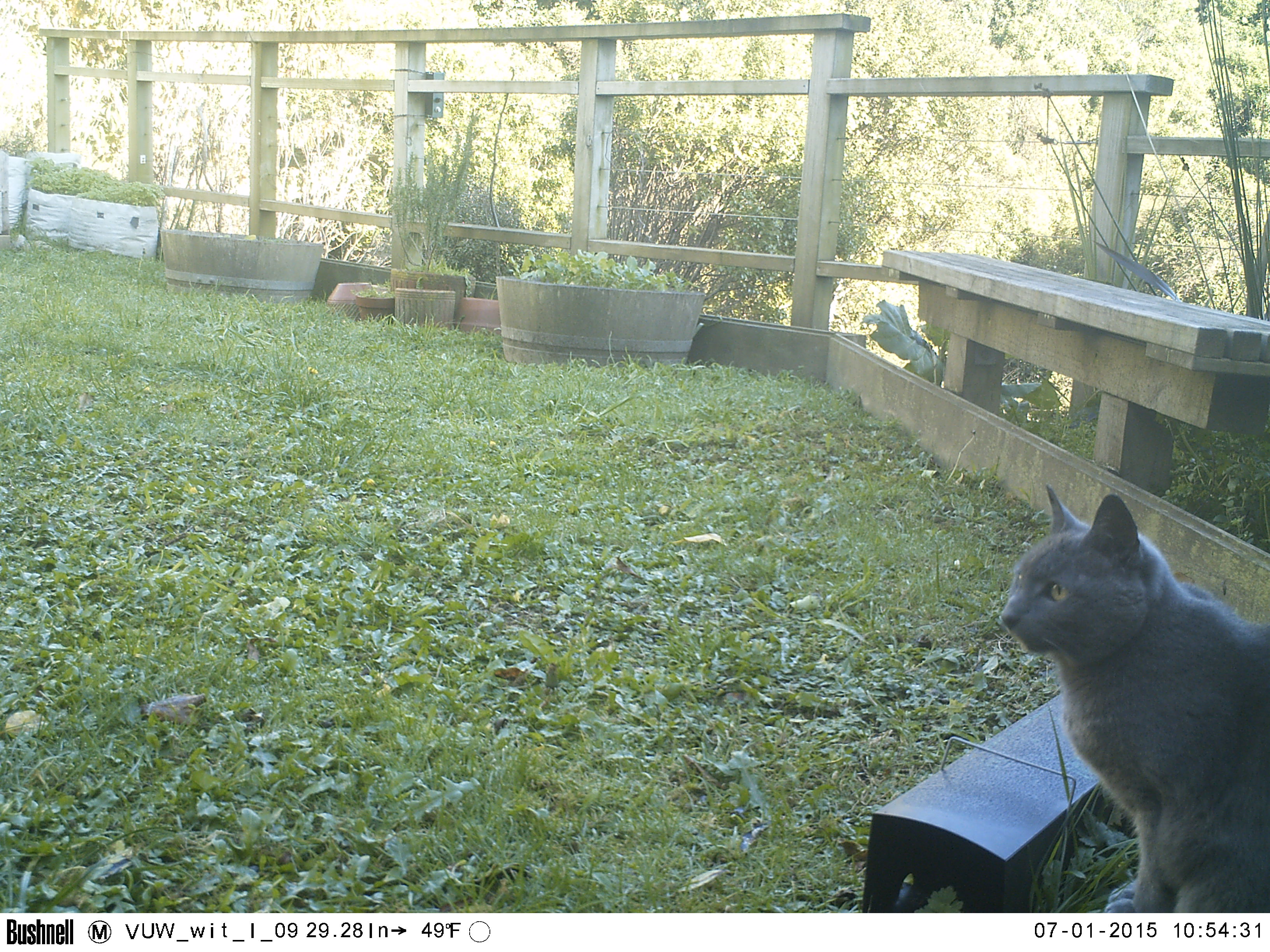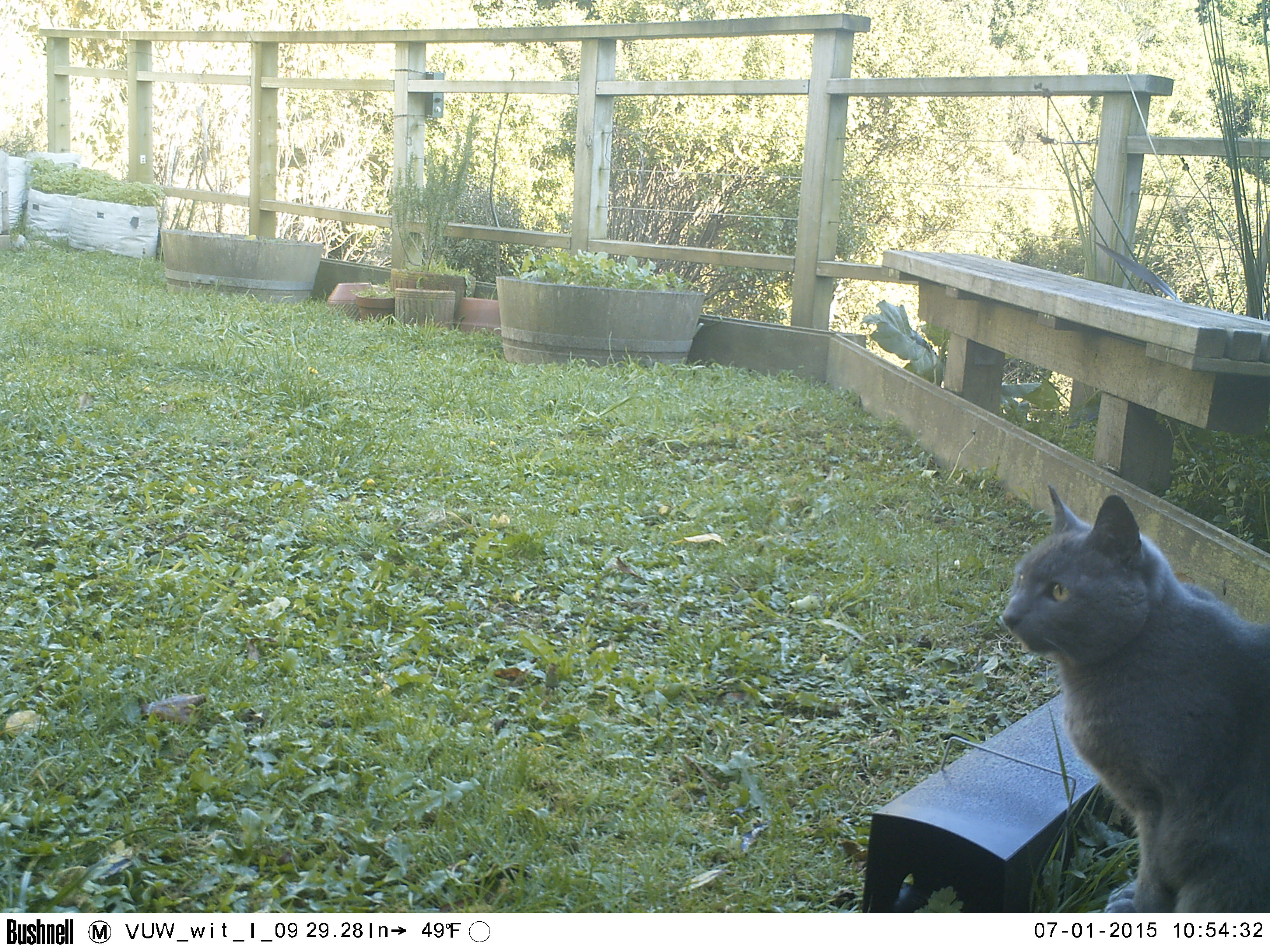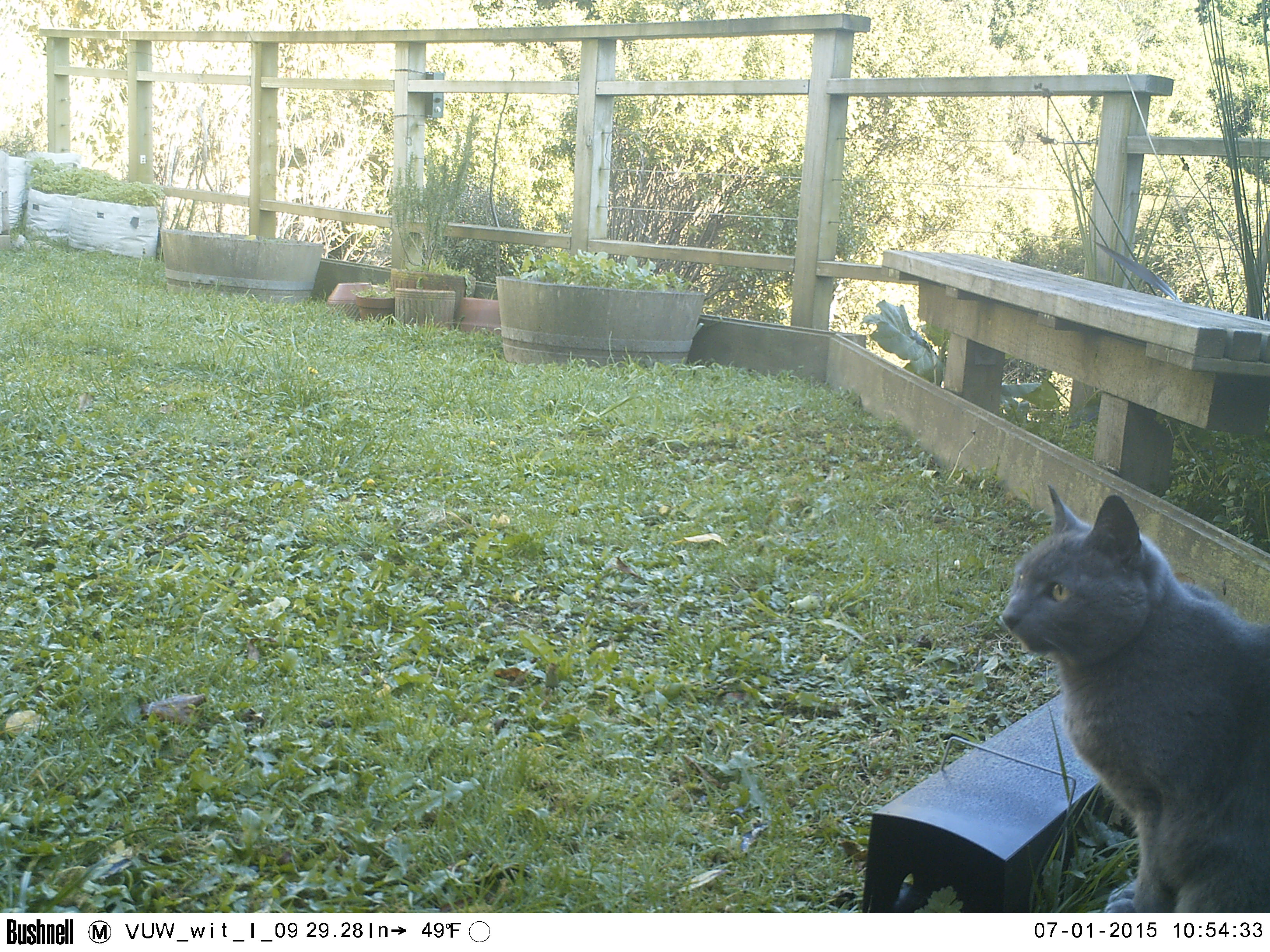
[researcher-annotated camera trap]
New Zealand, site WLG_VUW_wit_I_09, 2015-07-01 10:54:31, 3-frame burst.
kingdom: Animalia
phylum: Chordata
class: Mammalia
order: Carnivora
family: Felidae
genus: Felis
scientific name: Felis catus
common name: domestic cat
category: cat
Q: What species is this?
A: Cat (domestic cat) (Felis catus).